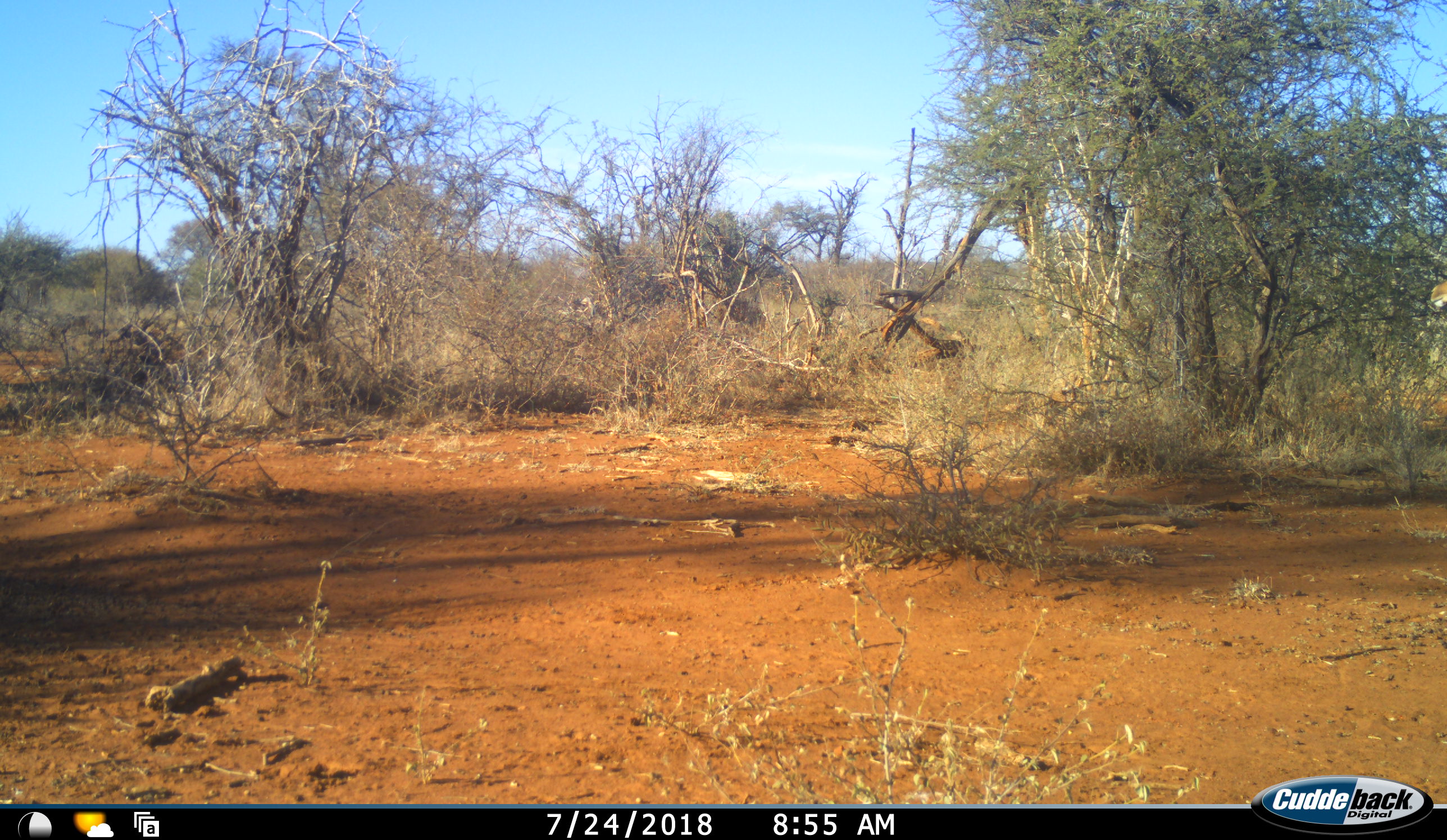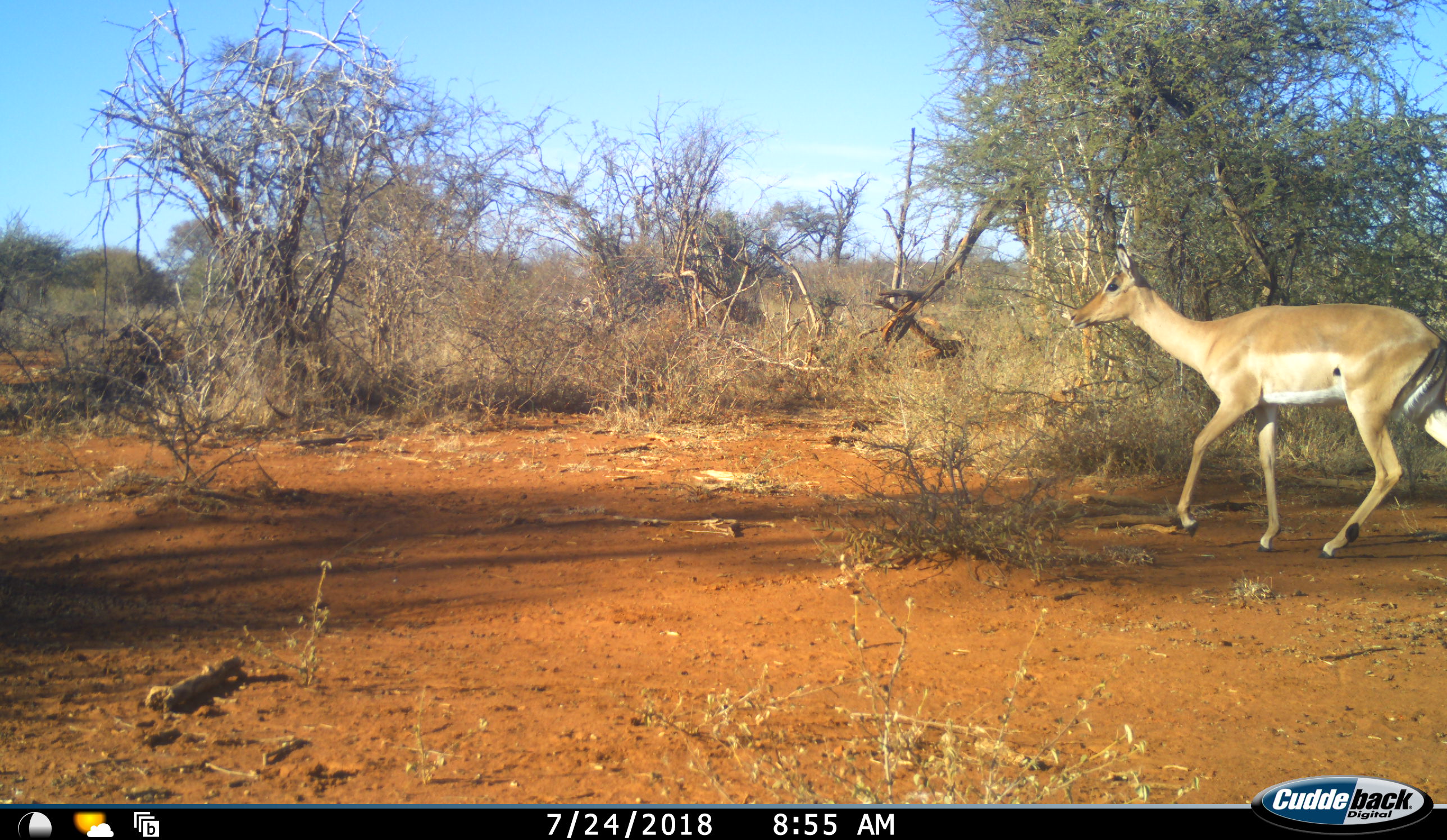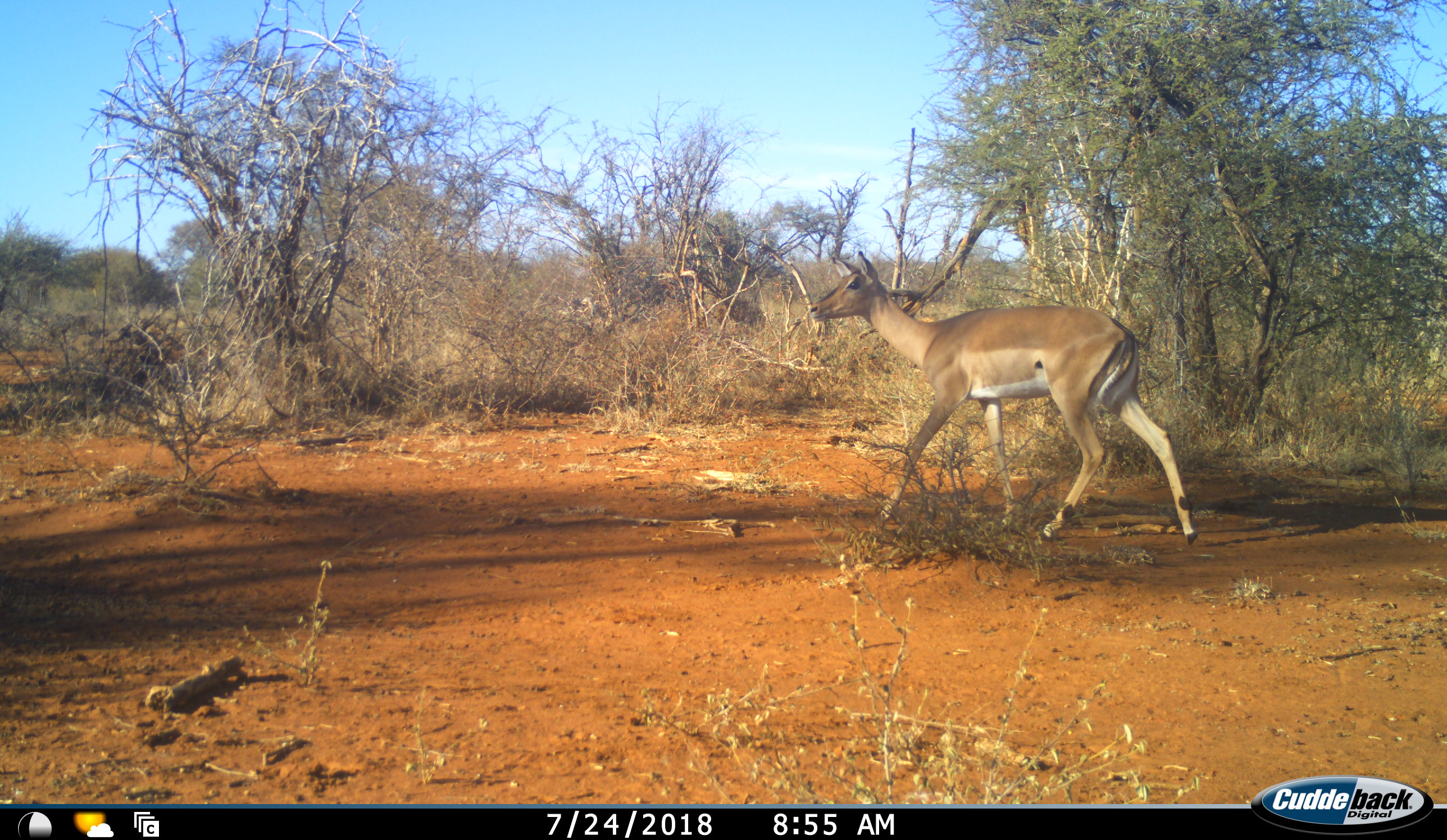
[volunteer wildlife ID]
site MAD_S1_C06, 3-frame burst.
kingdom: Animalia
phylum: Chordata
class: Mammalia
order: Artiodactyla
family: Bovidae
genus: Aepyceros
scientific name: Aepyceros melampus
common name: impala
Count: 1.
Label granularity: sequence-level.